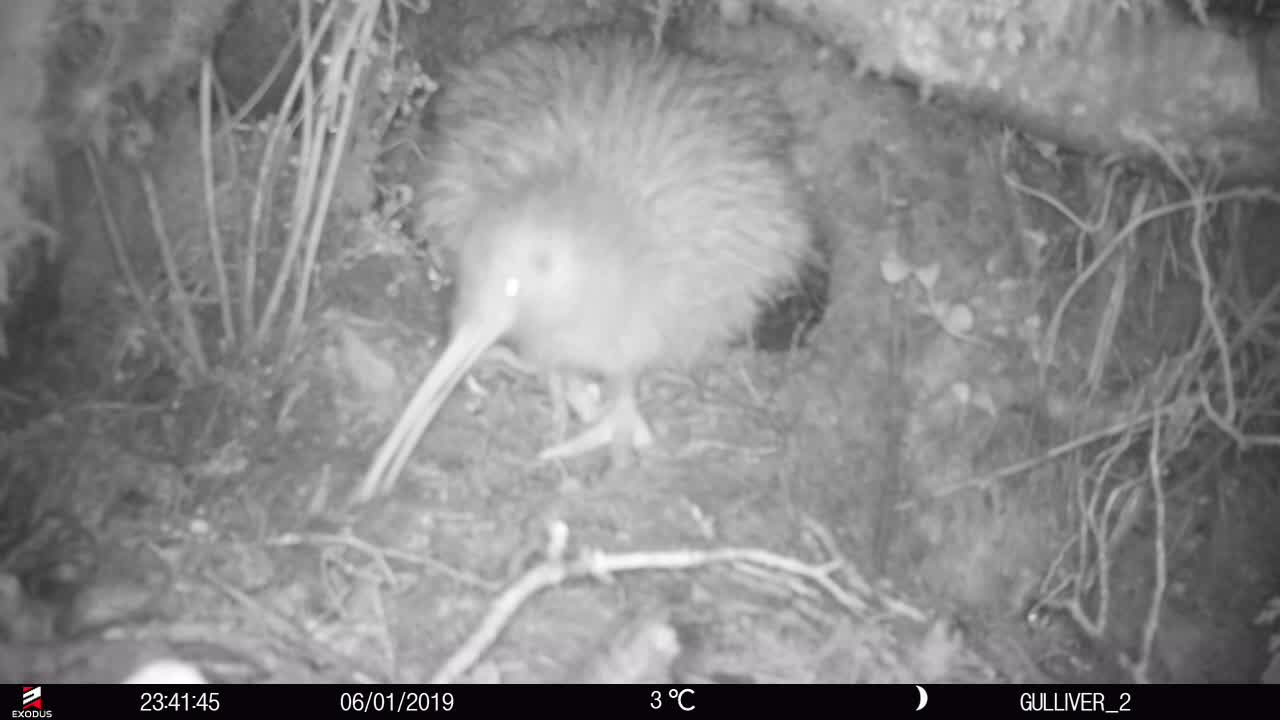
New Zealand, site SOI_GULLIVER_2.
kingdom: Animalia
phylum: Chordata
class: Aves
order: Apterygiformes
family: Apterygidae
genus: Apteryx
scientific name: Apteryx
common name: kiwi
Kiwi (Apteryx).